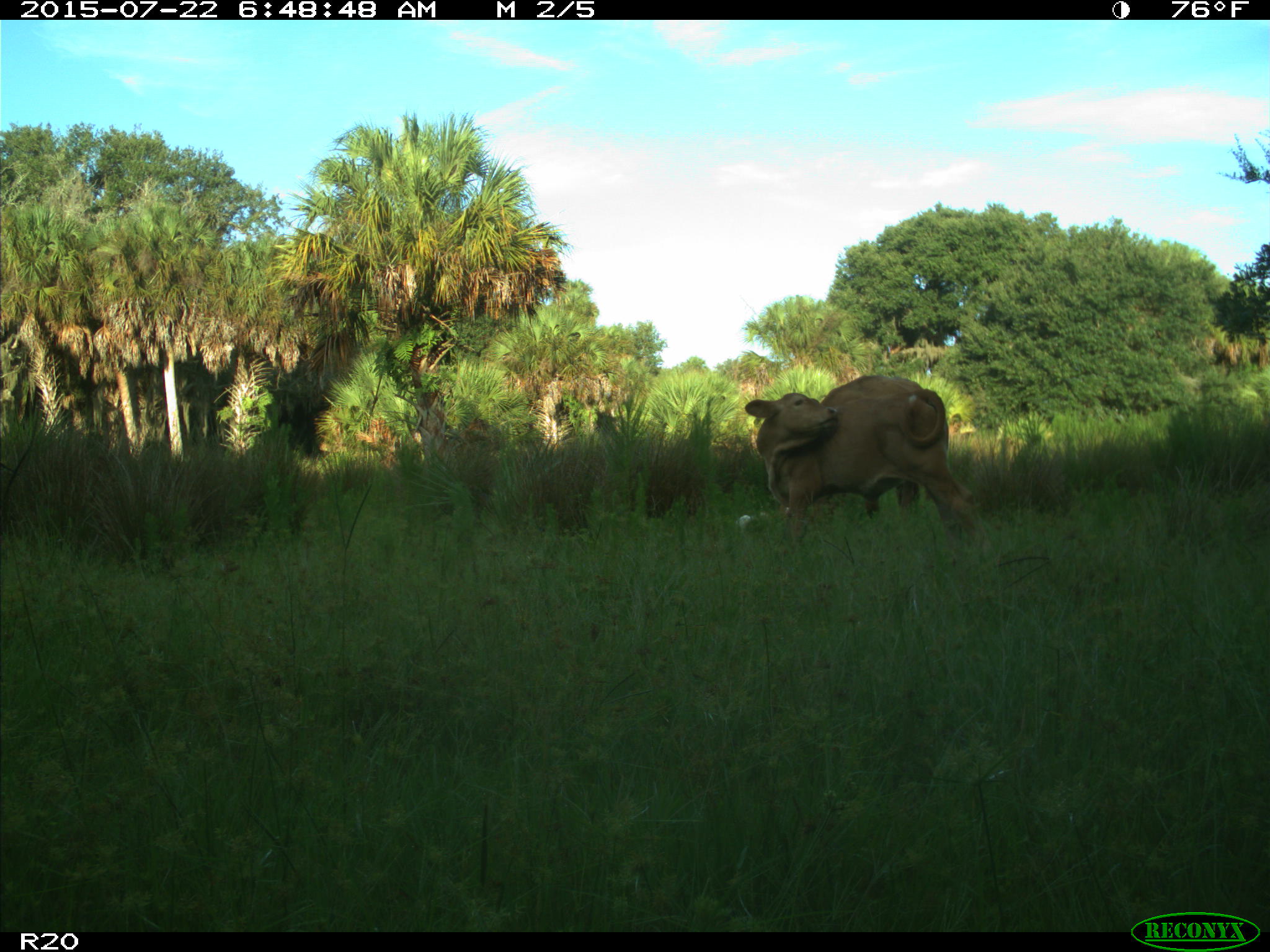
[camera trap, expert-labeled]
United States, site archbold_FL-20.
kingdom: Animalia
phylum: Chordata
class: Mammalia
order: Artiodactyla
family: Bovidae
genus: Bos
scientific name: Bos taurus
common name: domestic cow